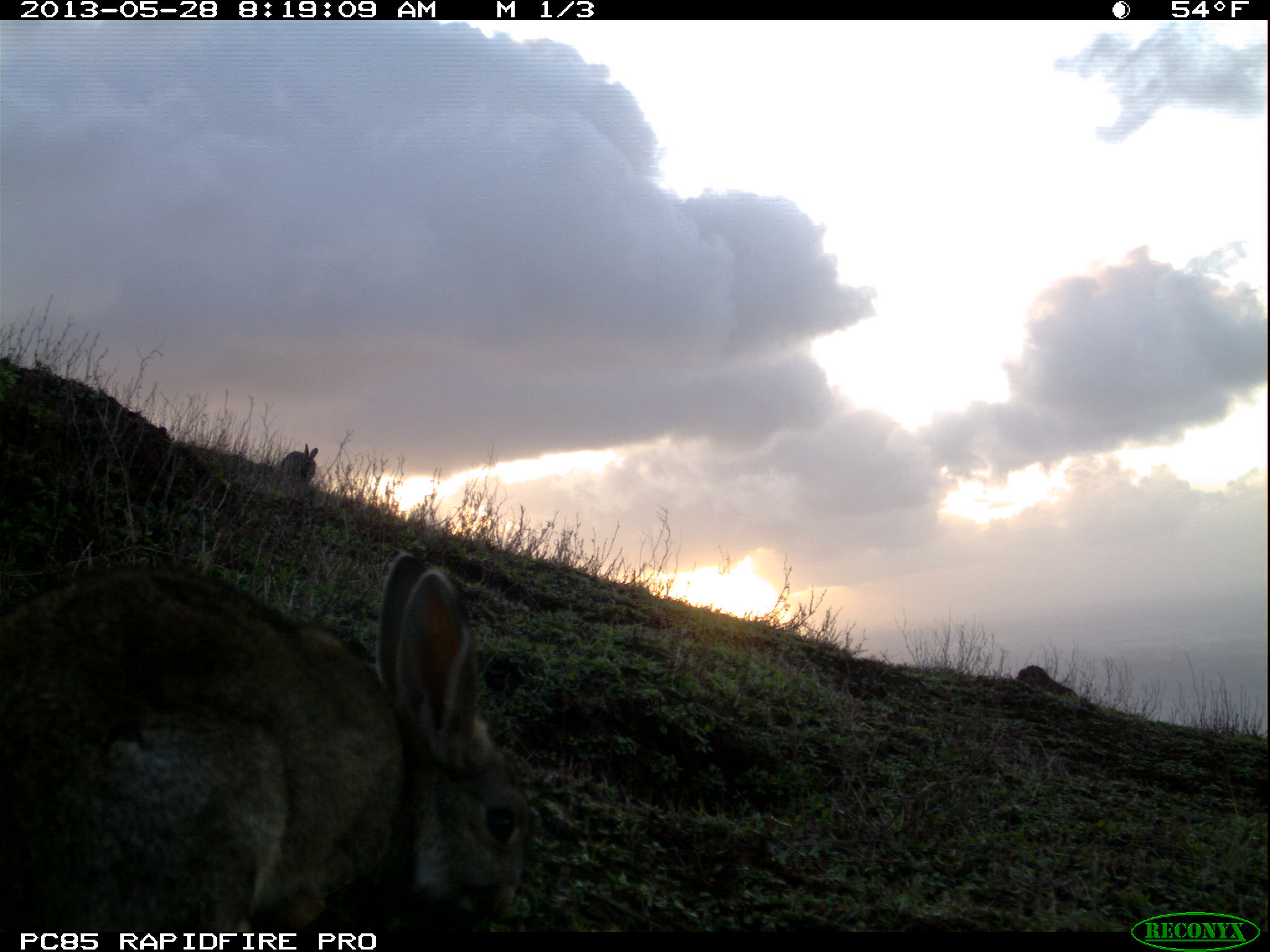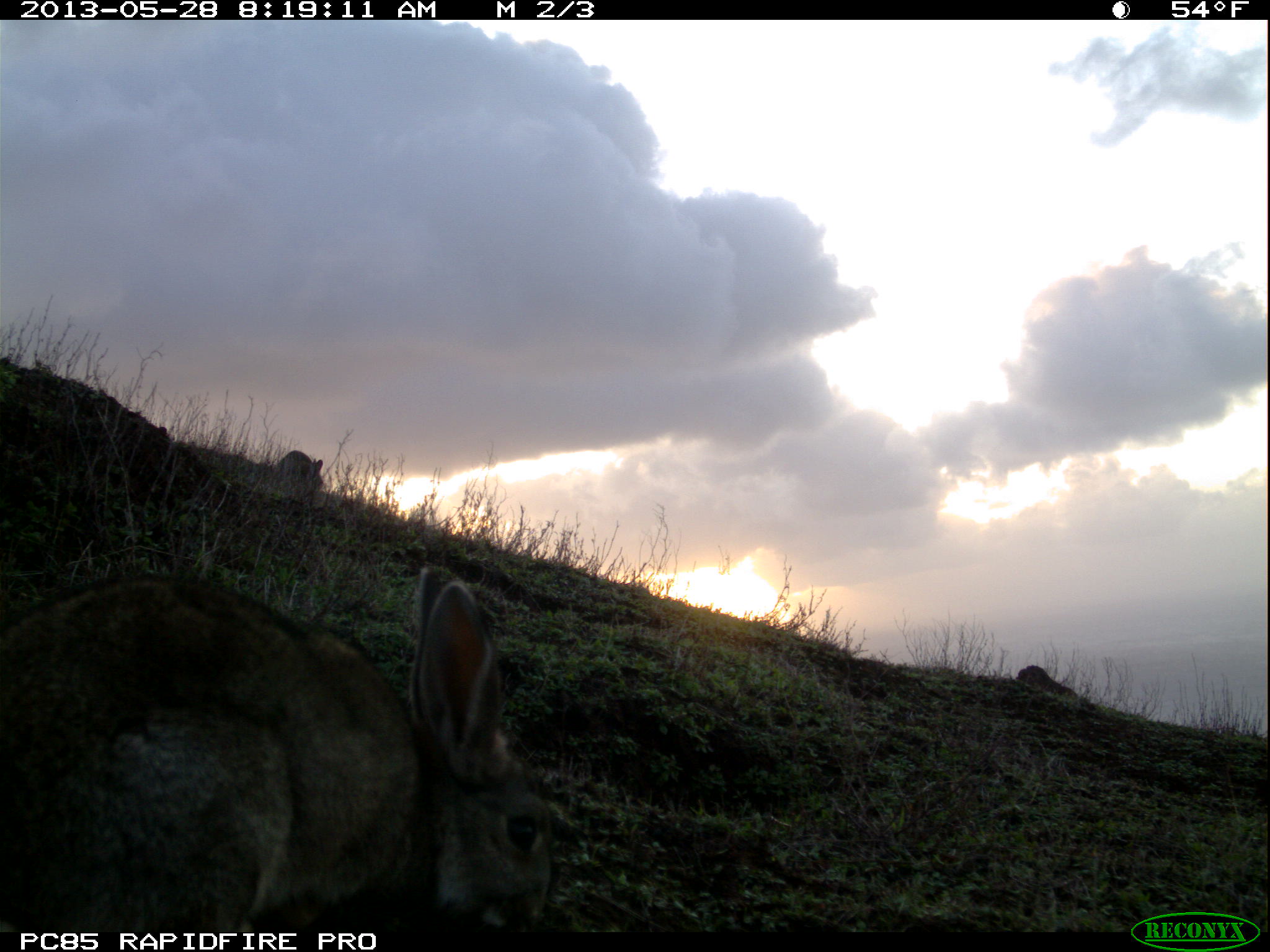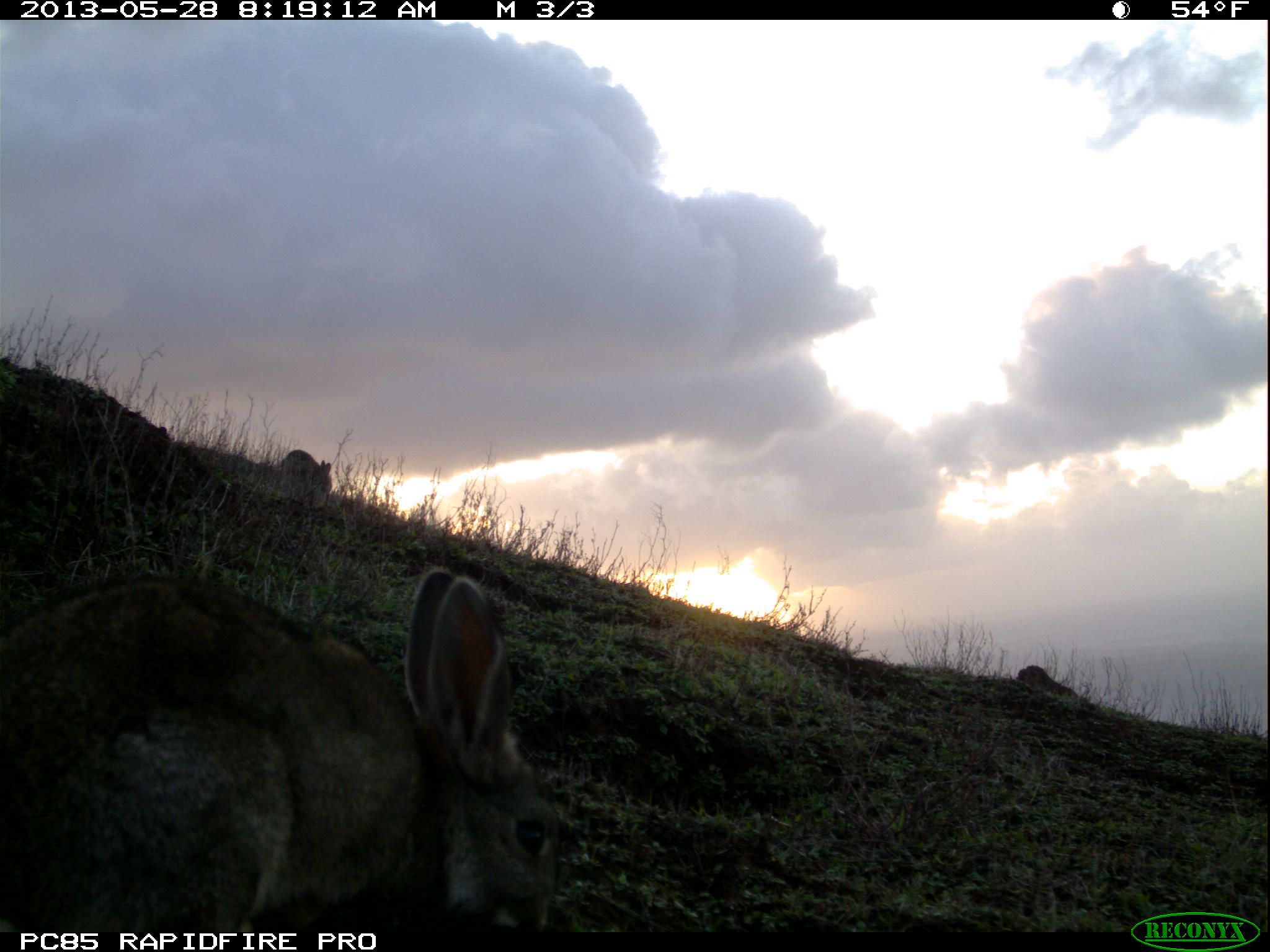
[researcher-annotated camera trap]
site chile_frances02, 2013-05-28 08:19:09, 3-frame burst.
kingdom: Animalia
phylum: Chordata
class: Mammalia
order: Lagomorpha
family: Leporidae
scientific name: Leporidae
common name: rabbits and hares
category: rabbit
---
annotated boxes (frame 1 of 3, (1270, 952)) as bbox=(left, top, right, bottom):
rabbit: bbox=(0, 549, 527, 937); bbox=(274, 444, 326, 490)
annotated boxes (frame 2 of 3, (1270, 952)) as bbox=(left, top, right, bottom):
rabbit: bbox=(0, 565, 558, 928); bbox=(274, 441, 336, 499)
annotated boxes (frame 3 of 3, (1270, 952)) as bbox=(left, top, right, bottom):
rabbit: bbox=(0, 567, 554, 943); bbox=(272, 445, 329, 505)